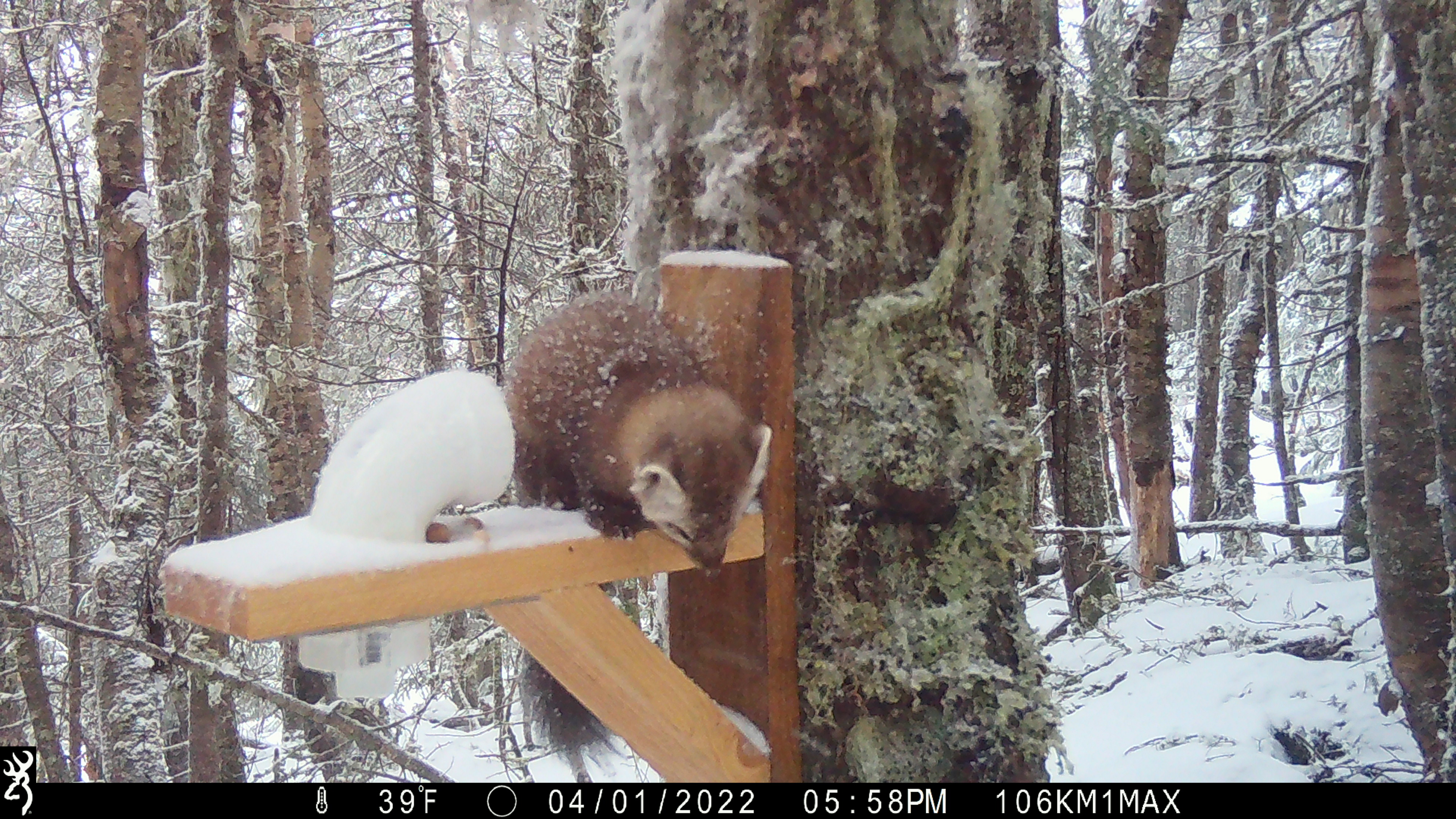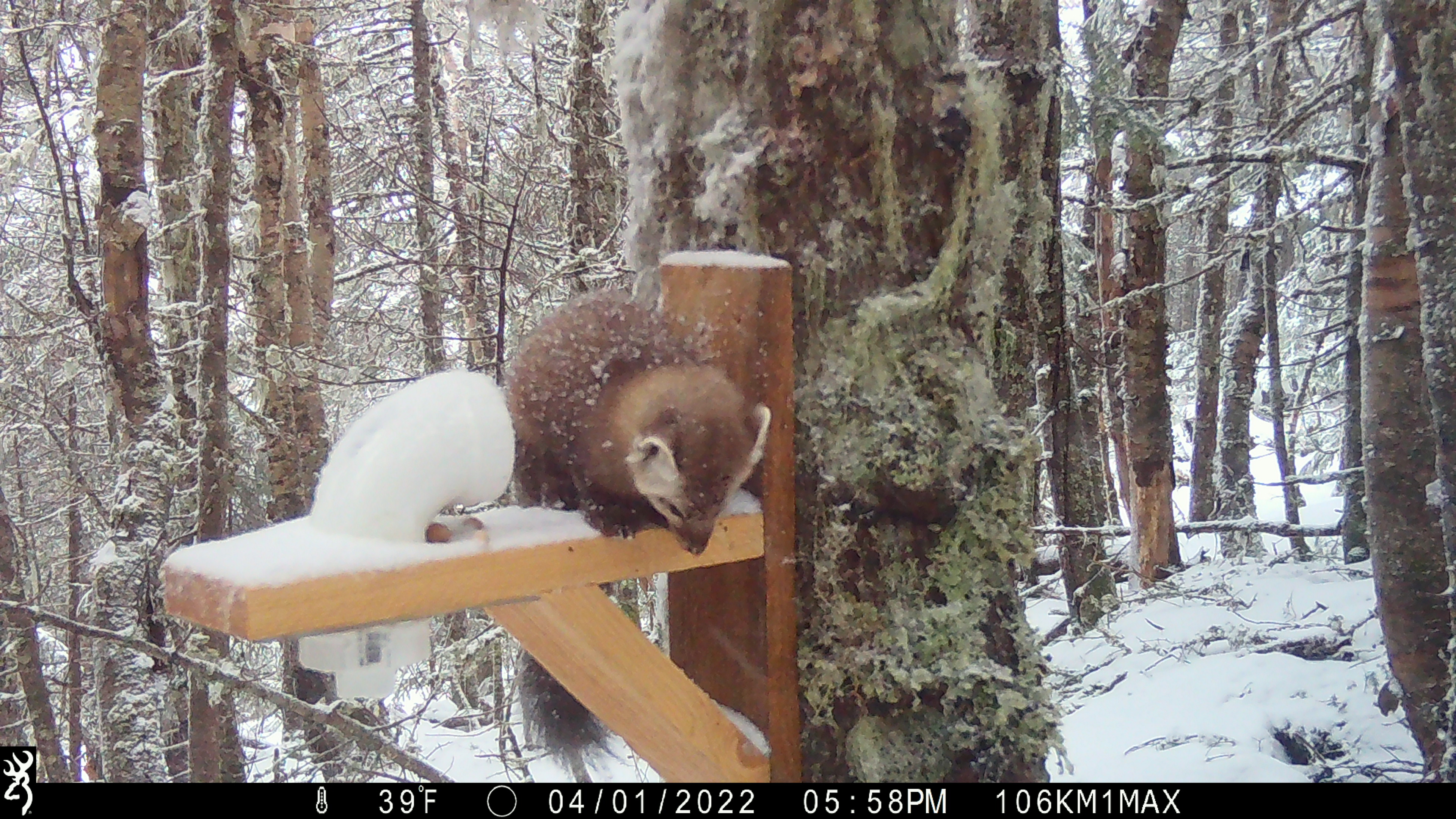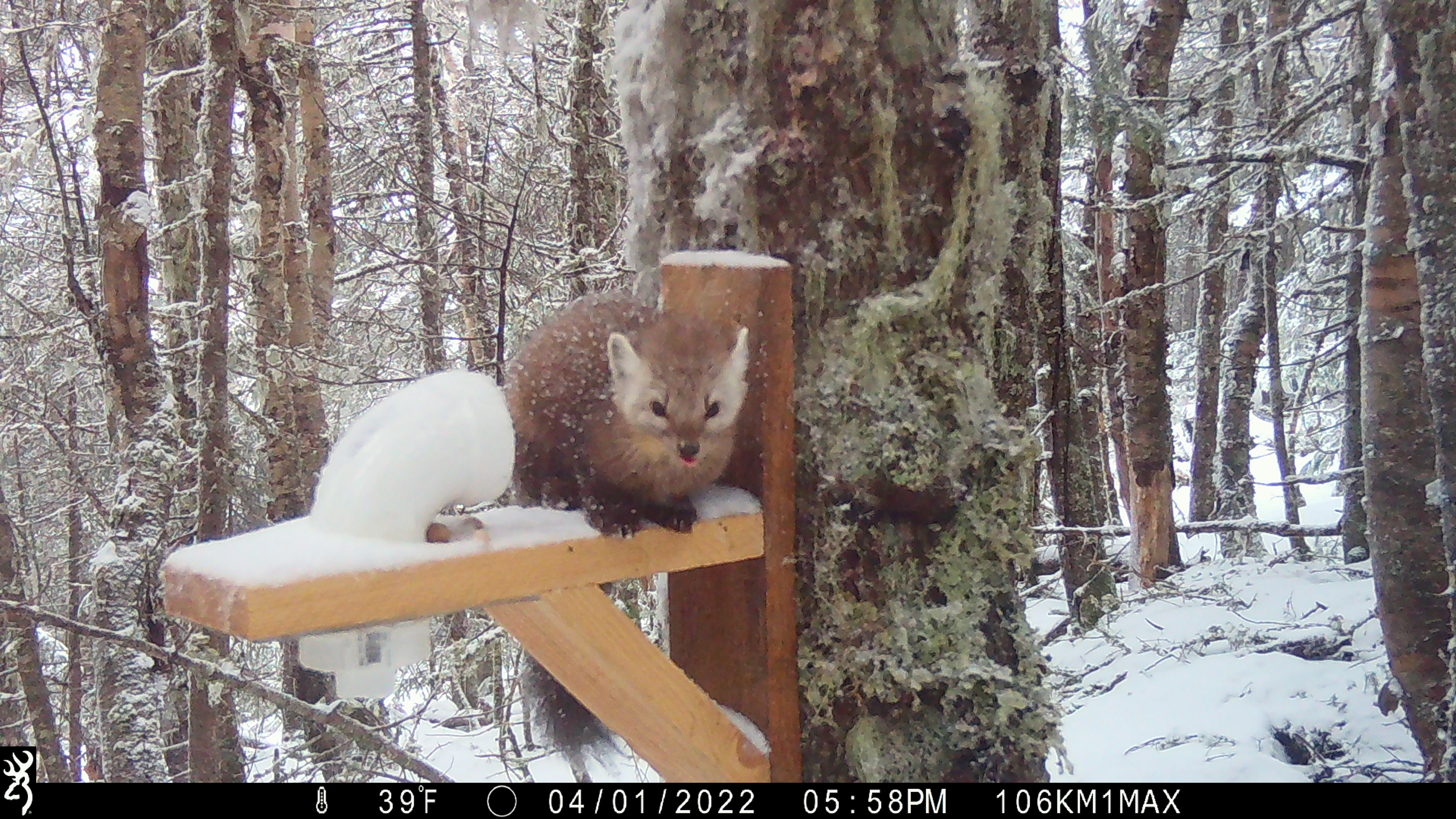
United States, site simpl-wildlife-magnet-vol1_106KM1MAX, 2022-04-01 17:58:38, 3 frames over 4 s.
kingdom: Animalia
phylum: Chordata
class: Mammalia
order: Carnivora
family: Mustelidae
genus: Martes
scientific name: Martes americana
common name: american marten